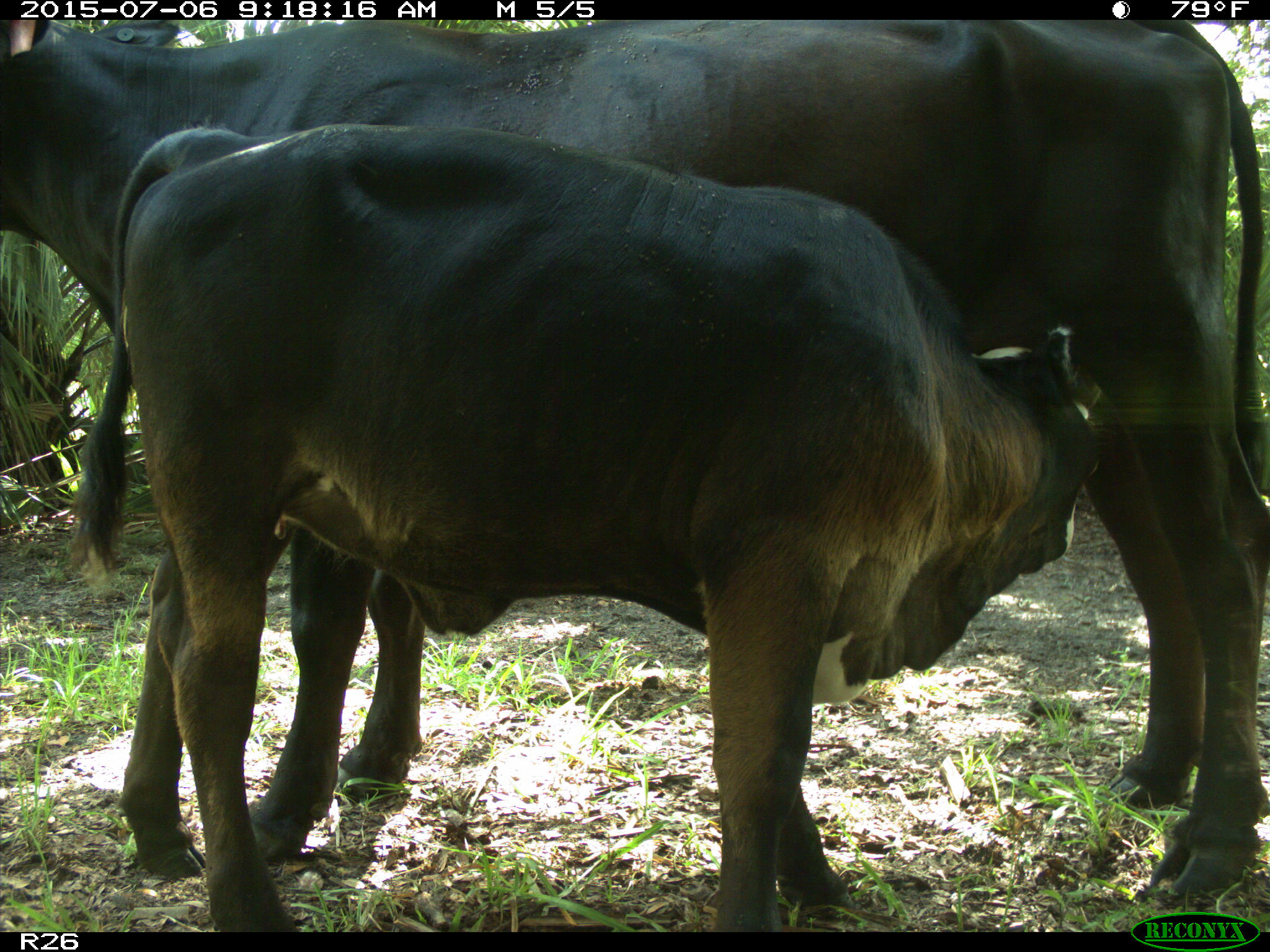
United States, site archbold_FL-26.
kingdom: Animalia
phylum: Chordata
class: Mammalia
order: Artiodactyla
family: Bovidae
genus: Bos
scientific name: Bos taurus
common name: domestic cow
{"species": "Bos taurus (domestic cow)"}